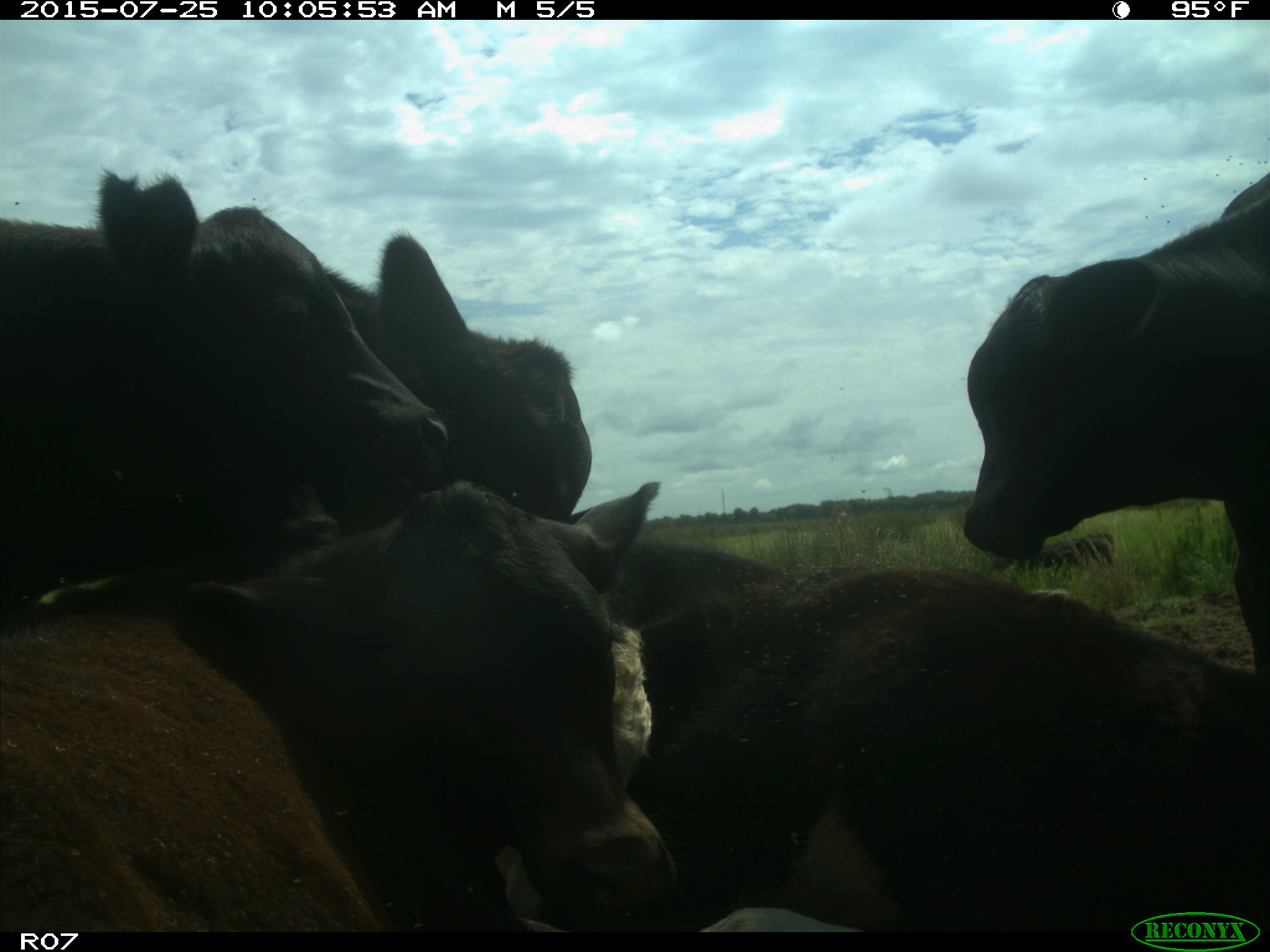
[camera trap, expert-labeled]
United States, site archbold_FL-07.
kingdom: Animalia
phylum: Chordata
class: Mammalia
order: Artiodactyla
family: Bovidae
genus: Bos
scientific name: Bos taurus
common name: domestic cow